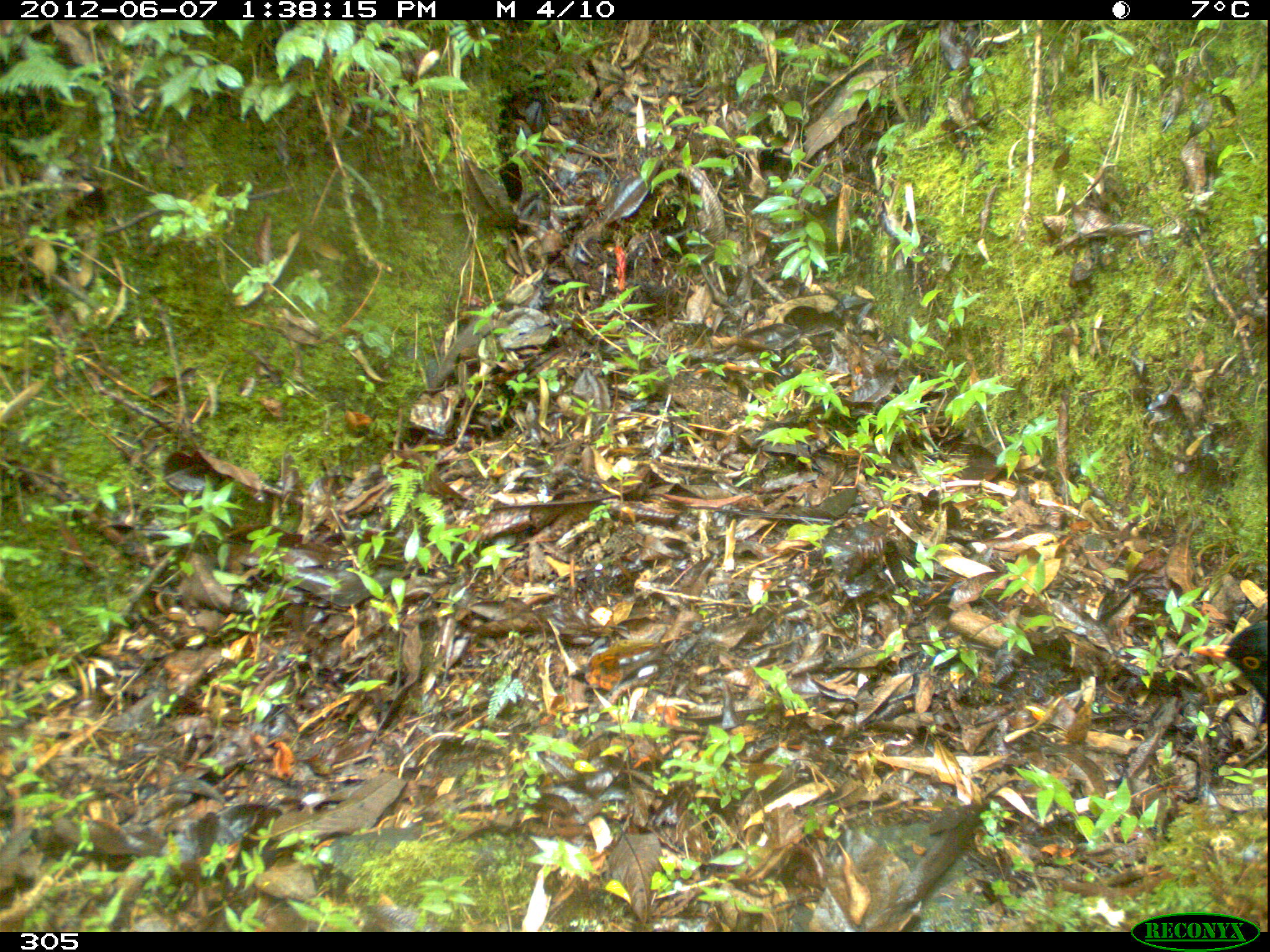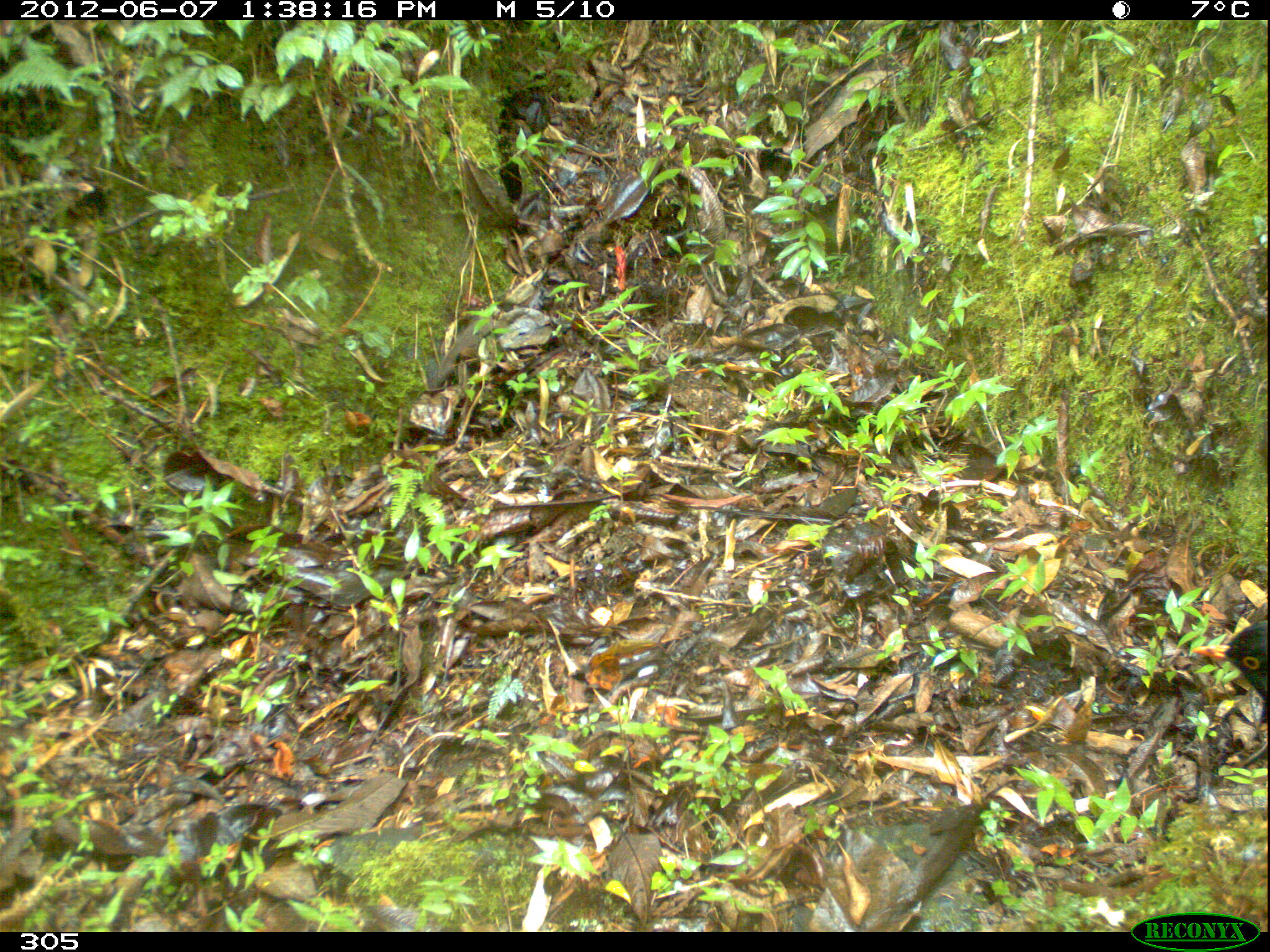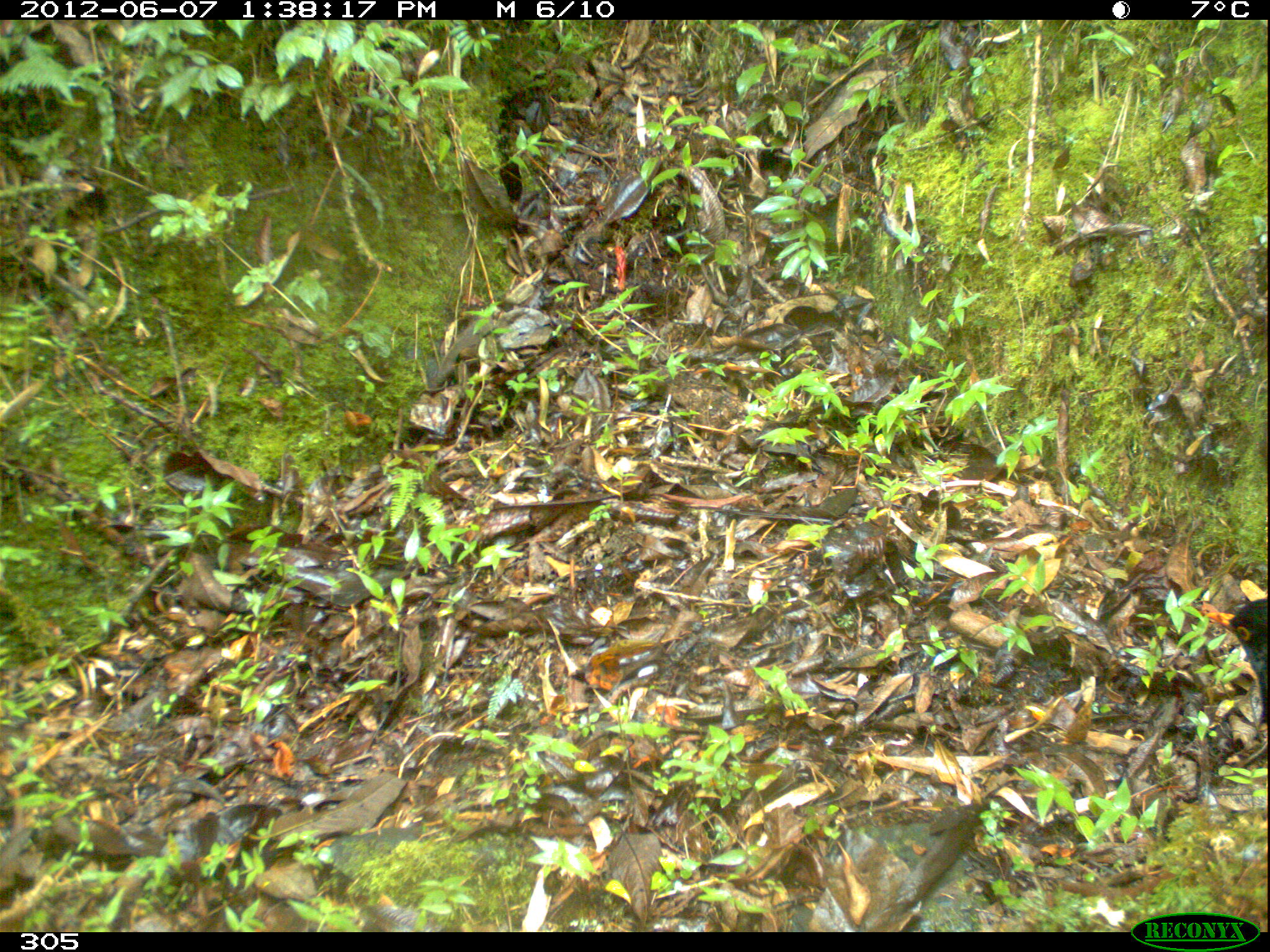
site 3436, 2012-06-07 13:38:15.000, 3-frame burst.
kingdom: Animalia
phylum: Chordata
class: Aves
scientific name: Aves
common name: bird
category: unknown bird